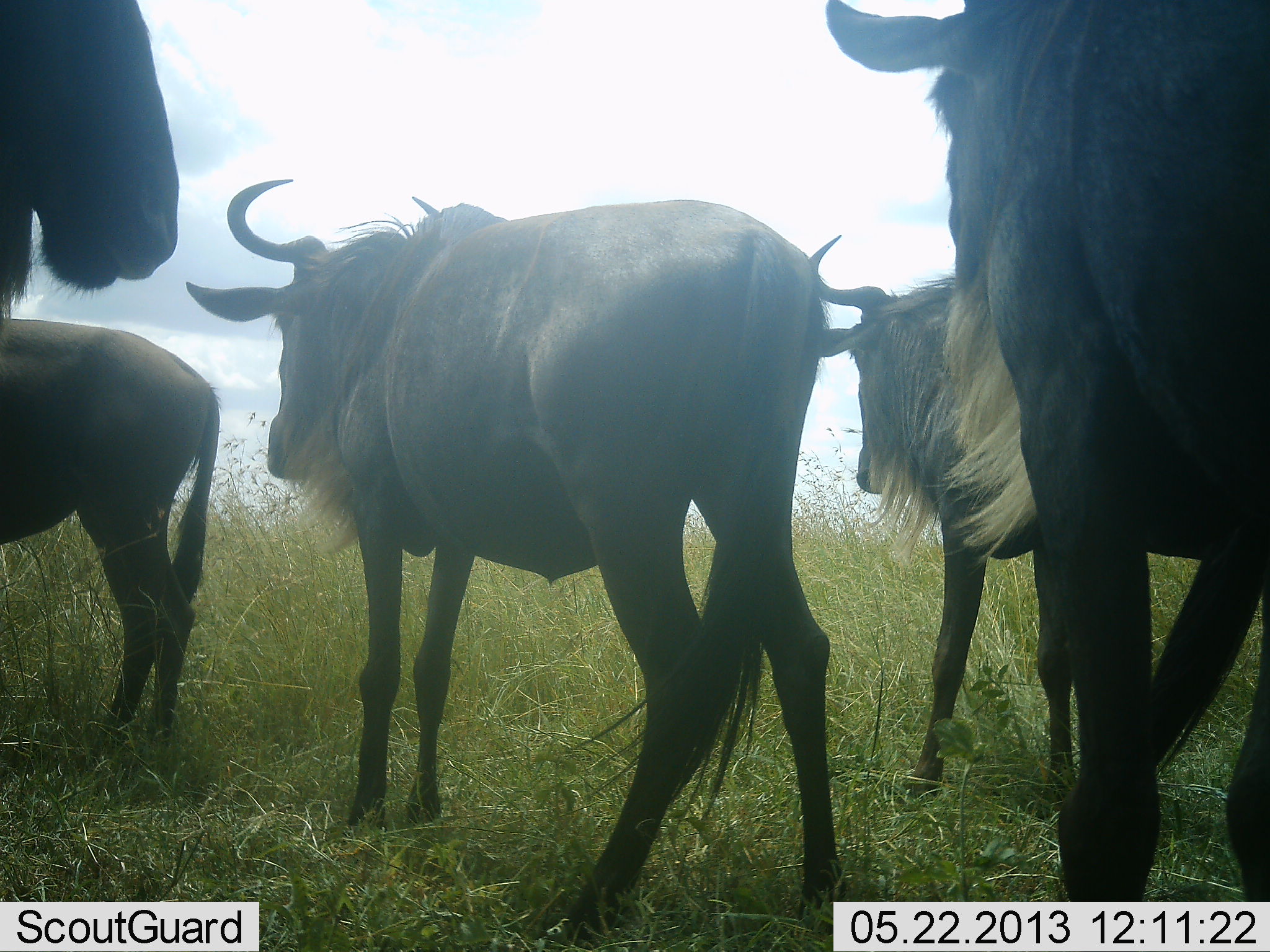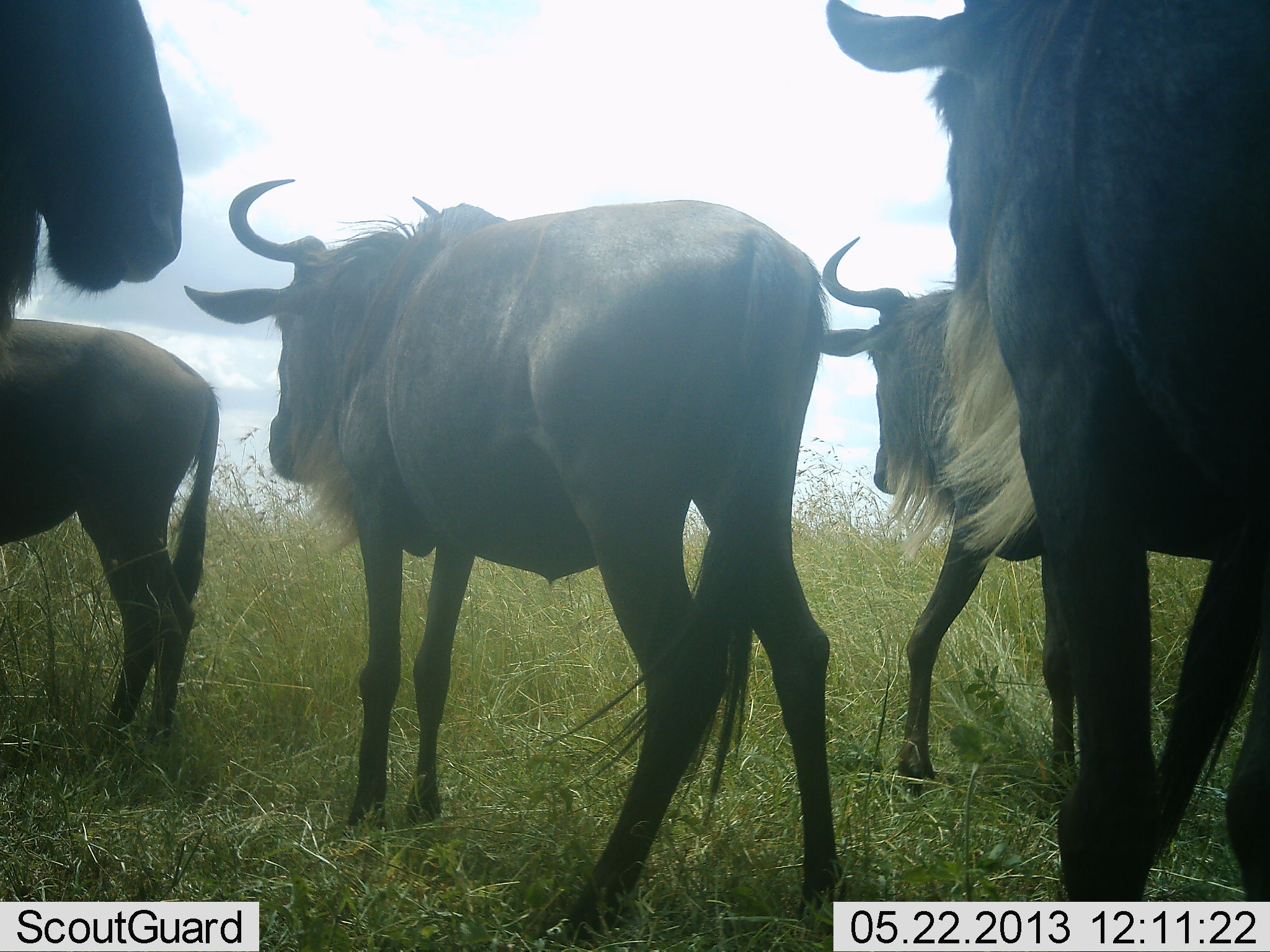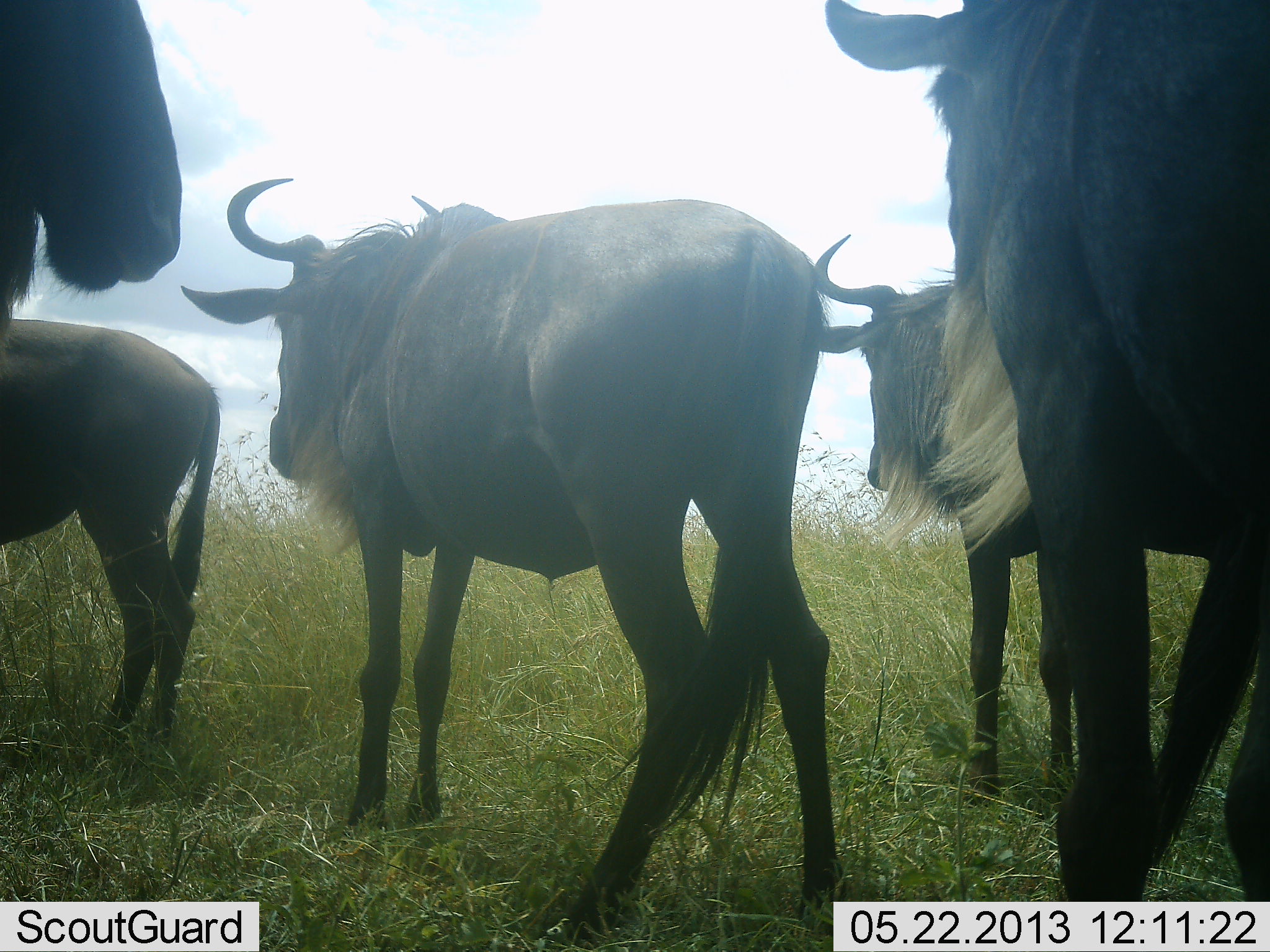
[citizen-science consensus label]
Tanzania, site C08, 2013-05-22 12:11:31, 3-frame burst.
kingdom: Animalia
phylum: Chordata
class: Mammalia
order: Artiodactyla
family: Bovidae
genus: Connochaetes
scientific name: Connochaetes taurinus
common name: blue wildebeest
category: wildebeest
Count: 5.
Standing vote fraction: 90%.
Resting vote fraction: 0%.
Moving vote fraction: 16%.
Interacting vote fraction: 0%.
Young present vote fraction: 3%.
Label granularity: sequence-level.